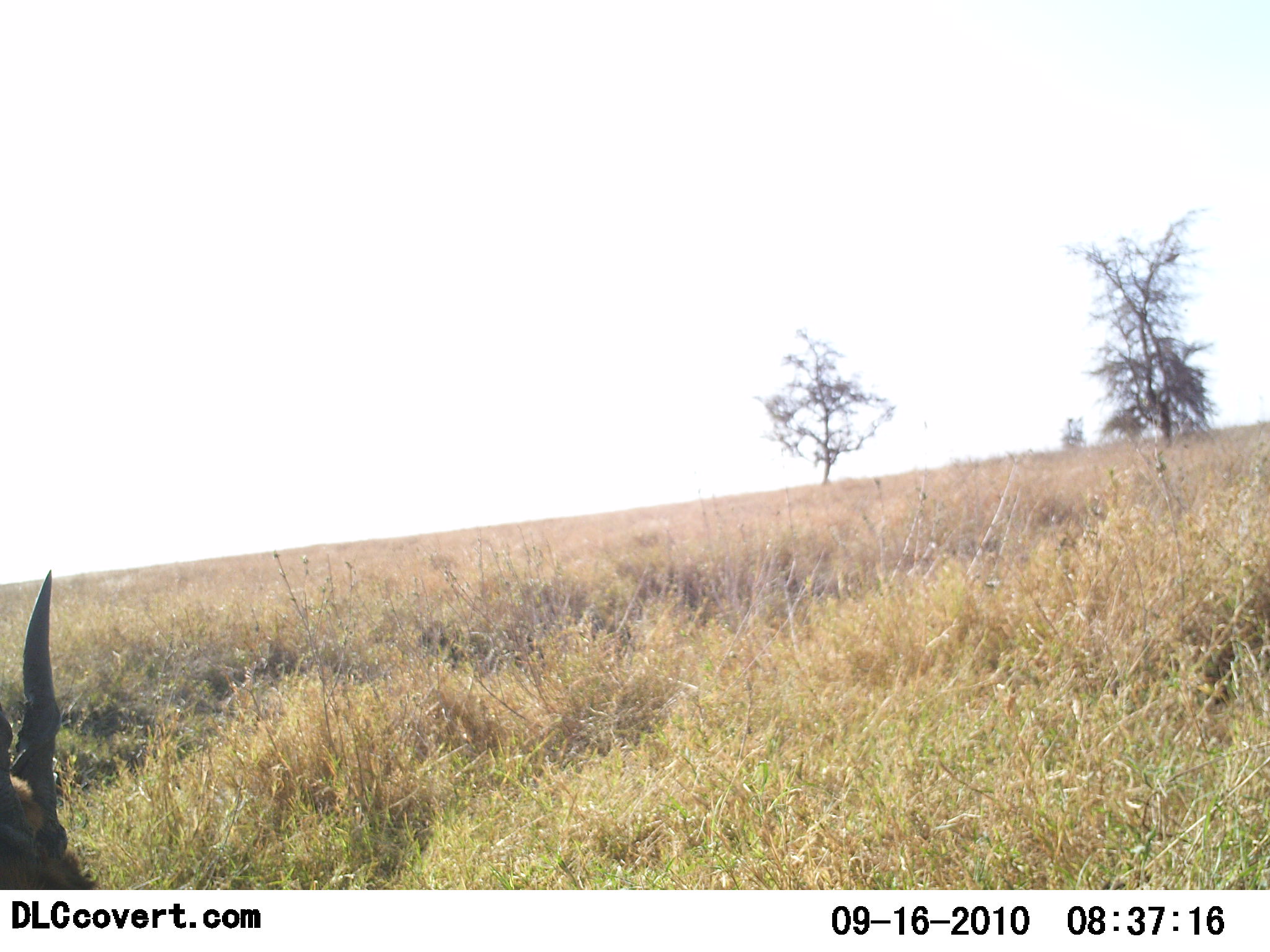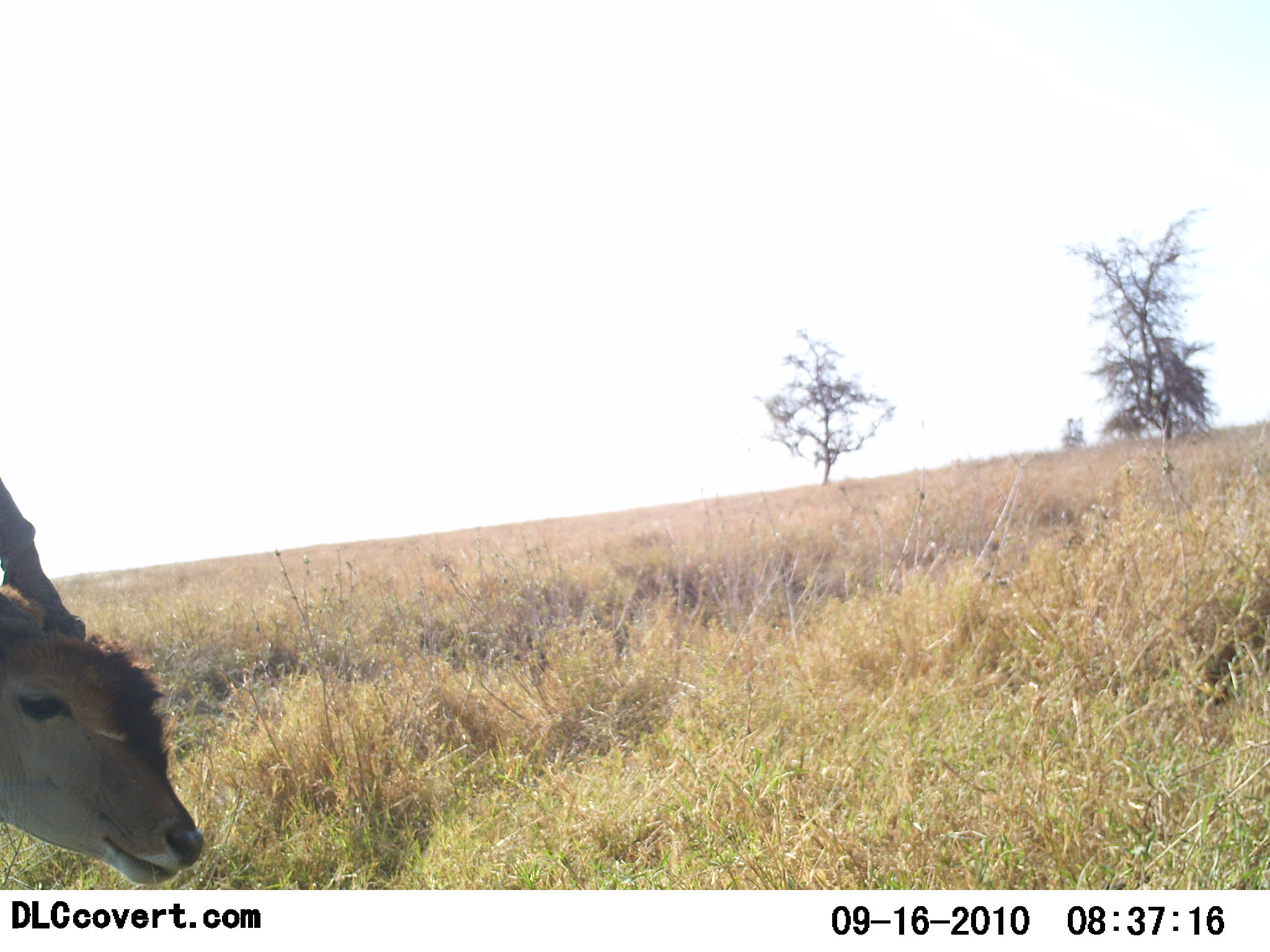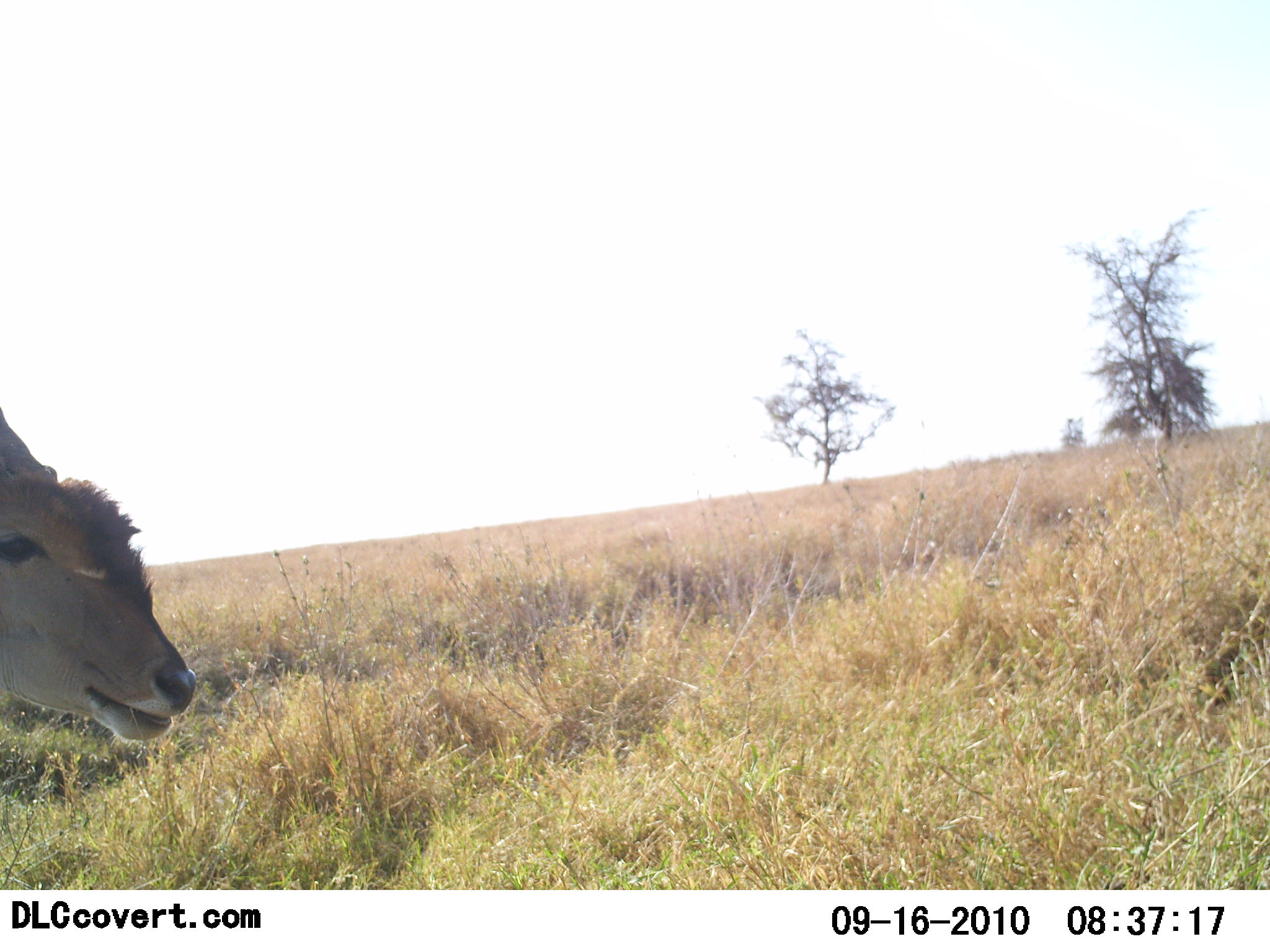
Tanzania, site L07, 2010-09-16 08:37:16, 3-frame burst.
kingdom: Animalia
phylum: Chordata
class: Mammalia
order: Artiodactyla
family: Bovidae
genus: Tragelaphus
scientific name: Tragelaphus oryx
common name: eland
Eland (Tragelaphus oryx), count 1. Behavior (volunteer vote fractions): standing 60%, resting 0%, moving 10%, interacting 0%. Young present (vote fraction): 0%. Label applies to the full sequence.